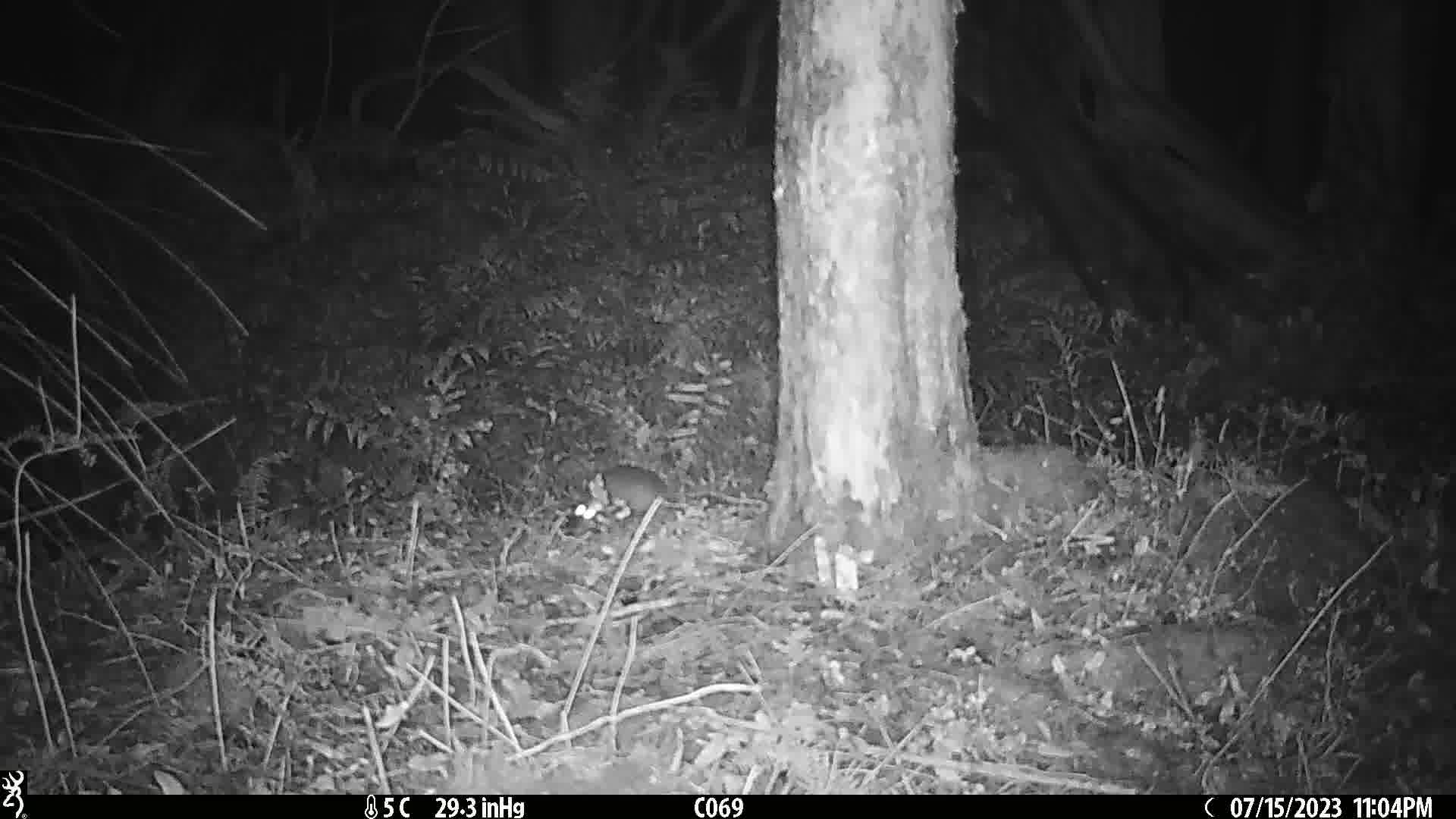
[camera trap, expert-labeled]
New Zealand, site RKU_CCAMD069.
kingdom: Animalia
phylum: Chordata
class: Mammalia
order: Rodentia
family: Muridae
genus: Rattus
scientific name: Rattus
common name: rat